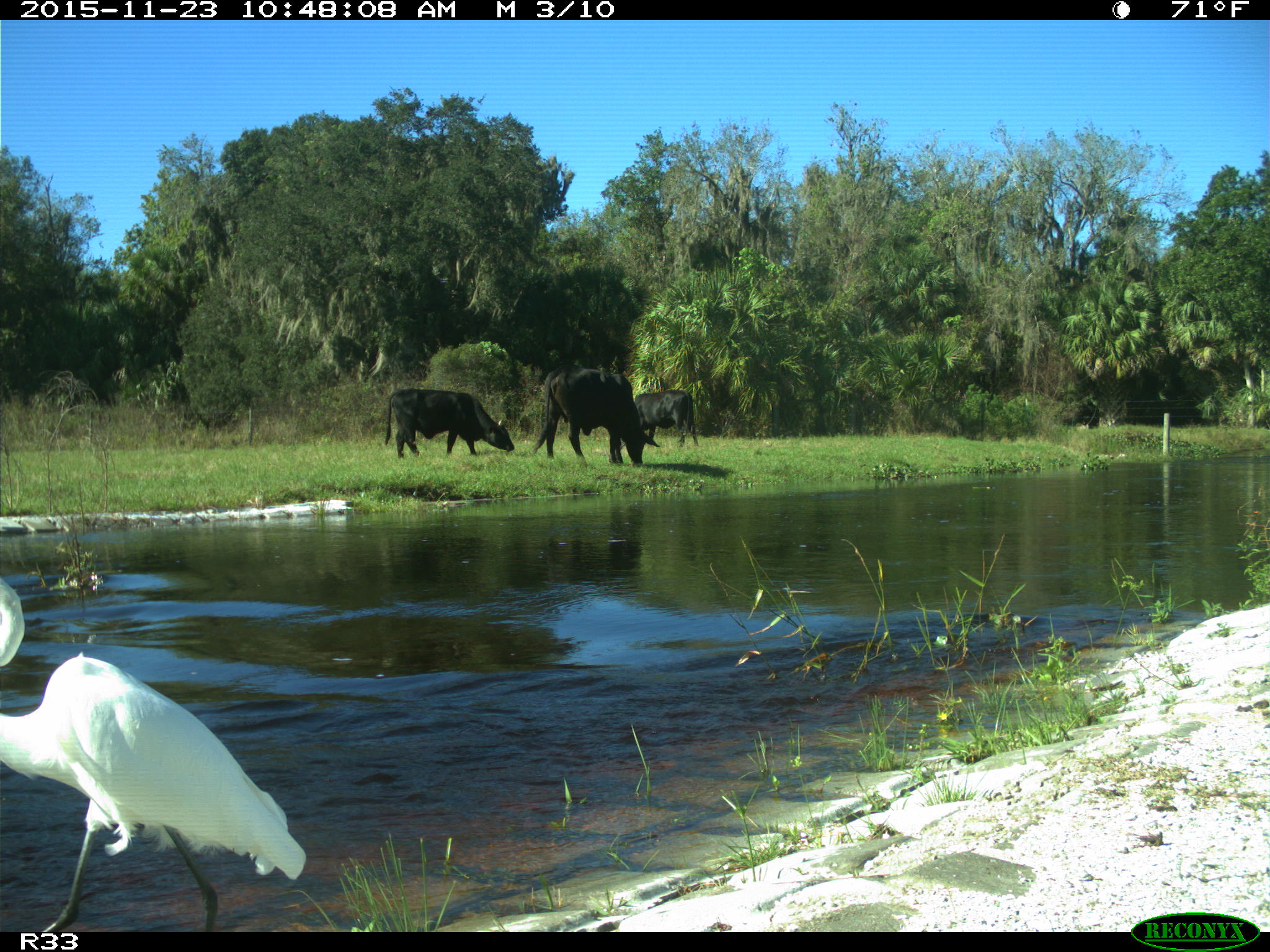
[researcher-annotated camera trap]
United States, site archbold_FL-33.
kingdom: Animalia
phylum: Chordata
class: Mammalia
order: Artiodactyla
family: Bovidae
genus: Bos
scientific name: Bos taurus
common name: domestic cow